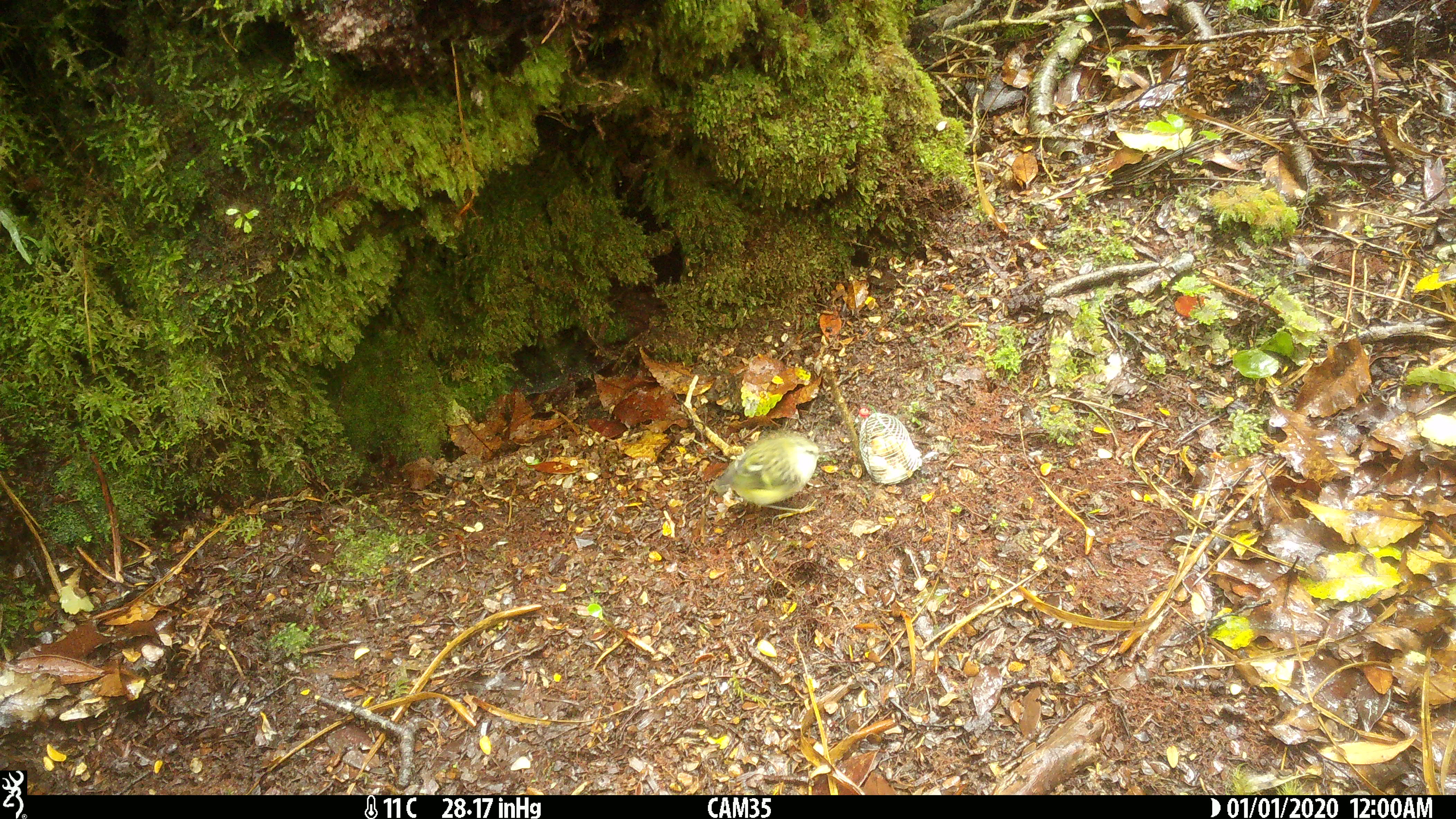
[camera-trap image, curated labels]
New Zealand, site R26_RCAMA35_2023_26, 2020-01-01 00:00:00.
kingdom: Animalia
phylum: Chordata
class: Aves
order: Passeriformes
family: Acanthisittidae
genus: Acanthisitta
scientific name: Acanthisitta chloris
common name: rifleman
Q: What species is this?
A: Rifleman (Acanthisitta chloris).